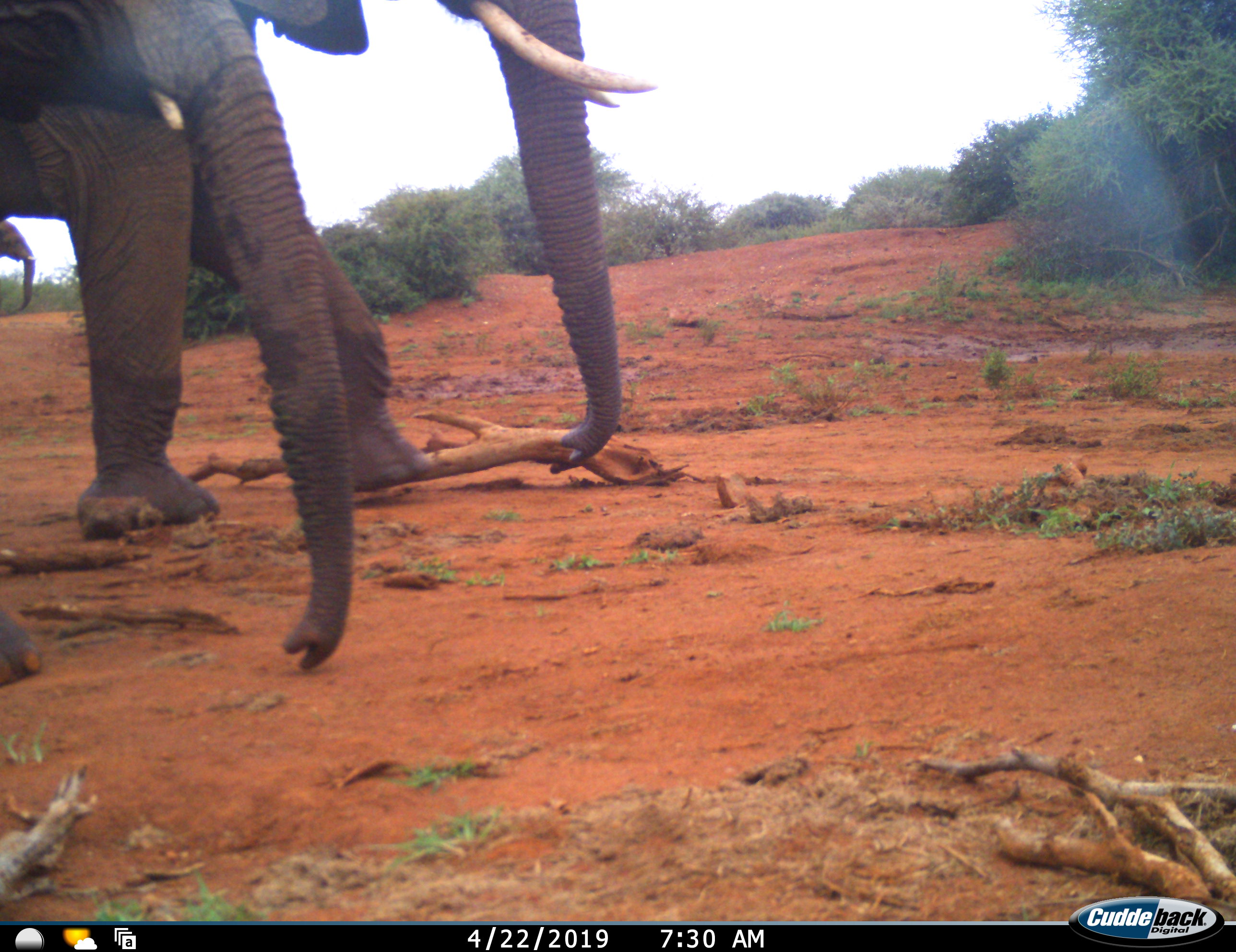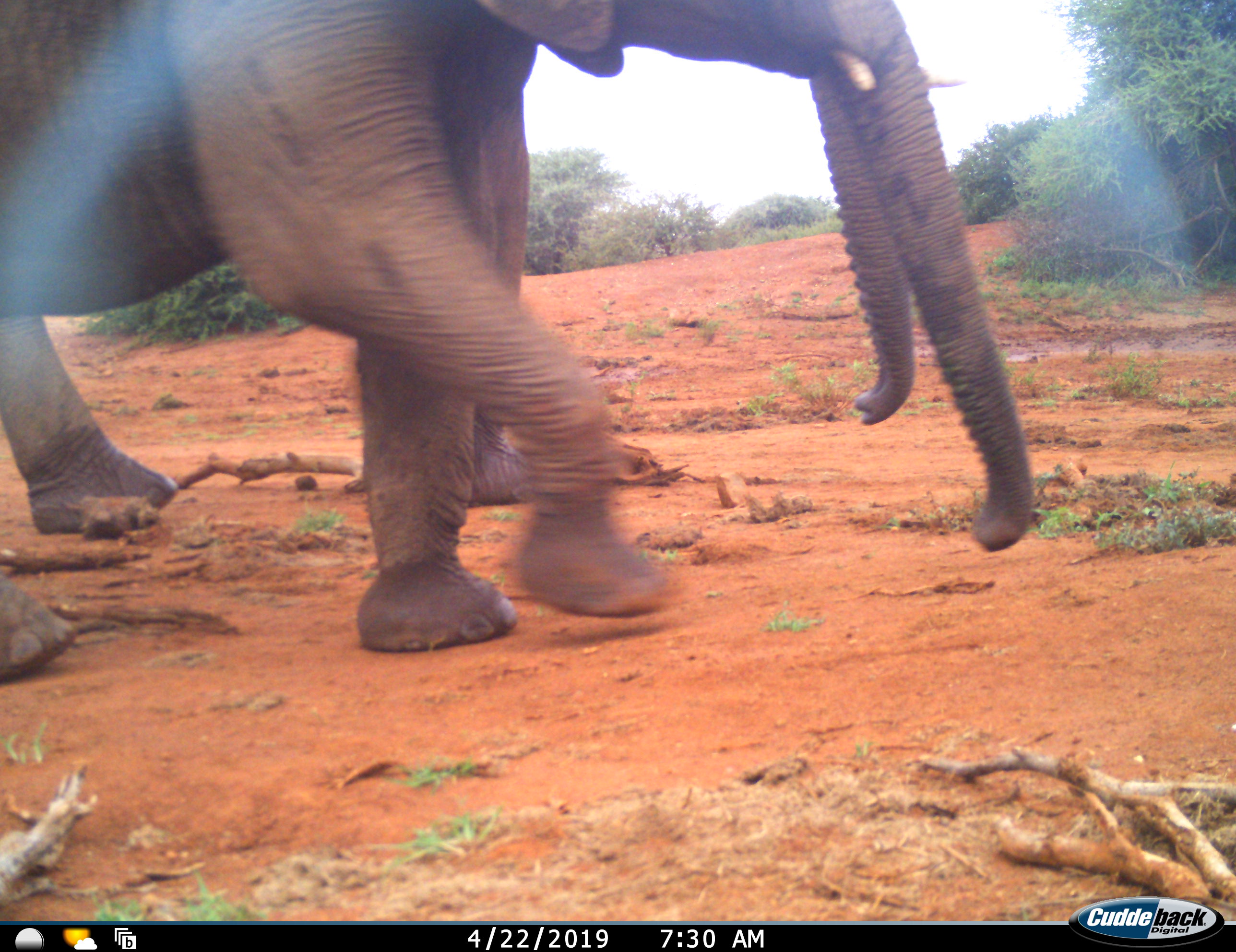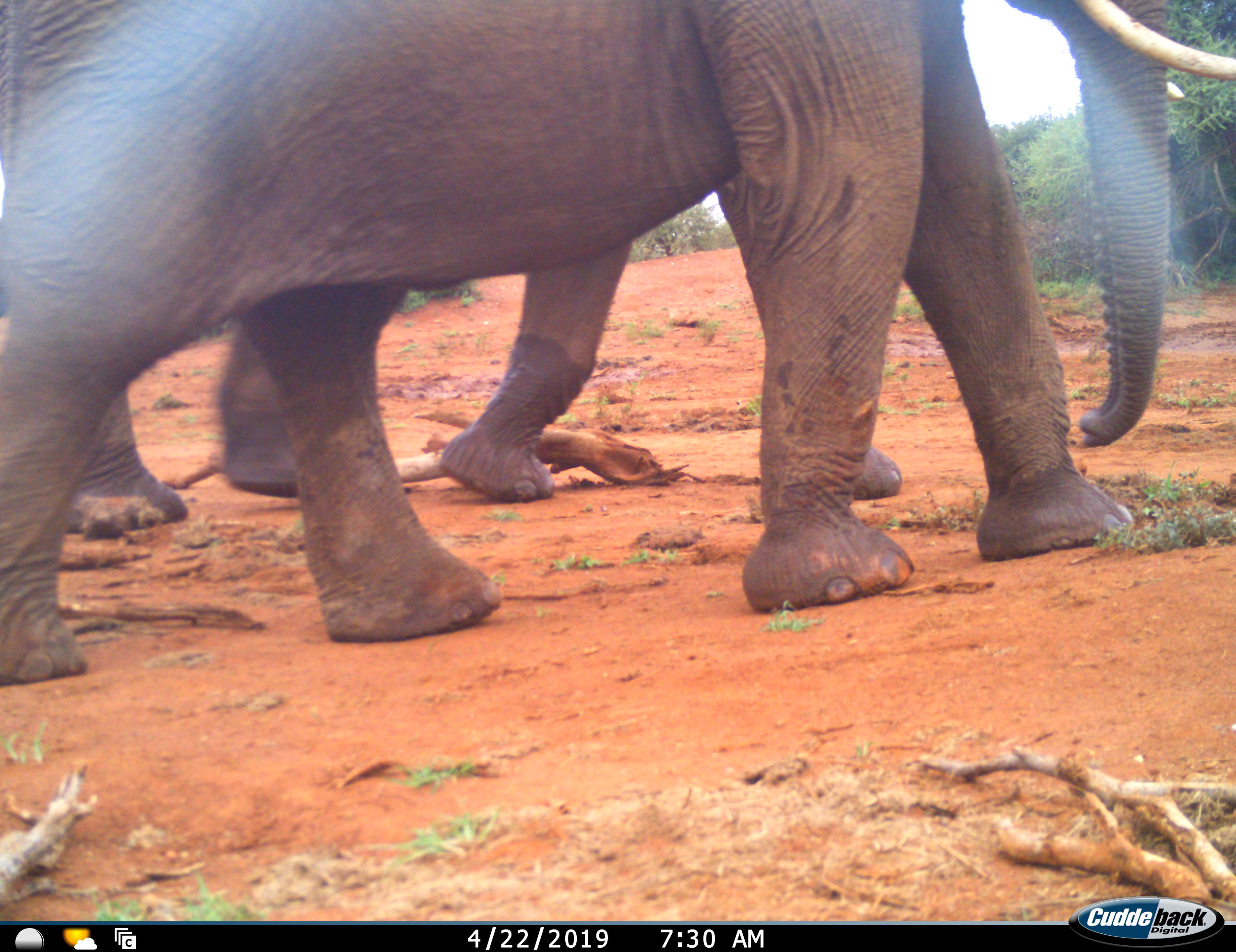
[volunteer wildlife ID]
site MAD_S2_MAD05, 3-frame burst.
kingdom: Animalia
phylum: Chordata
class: Mammalia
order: Proboscidea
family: Elephantidae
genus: Loxodonta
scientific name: Loxodonta africana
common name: african bush elephant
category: elephant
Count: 3.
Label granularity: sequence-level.